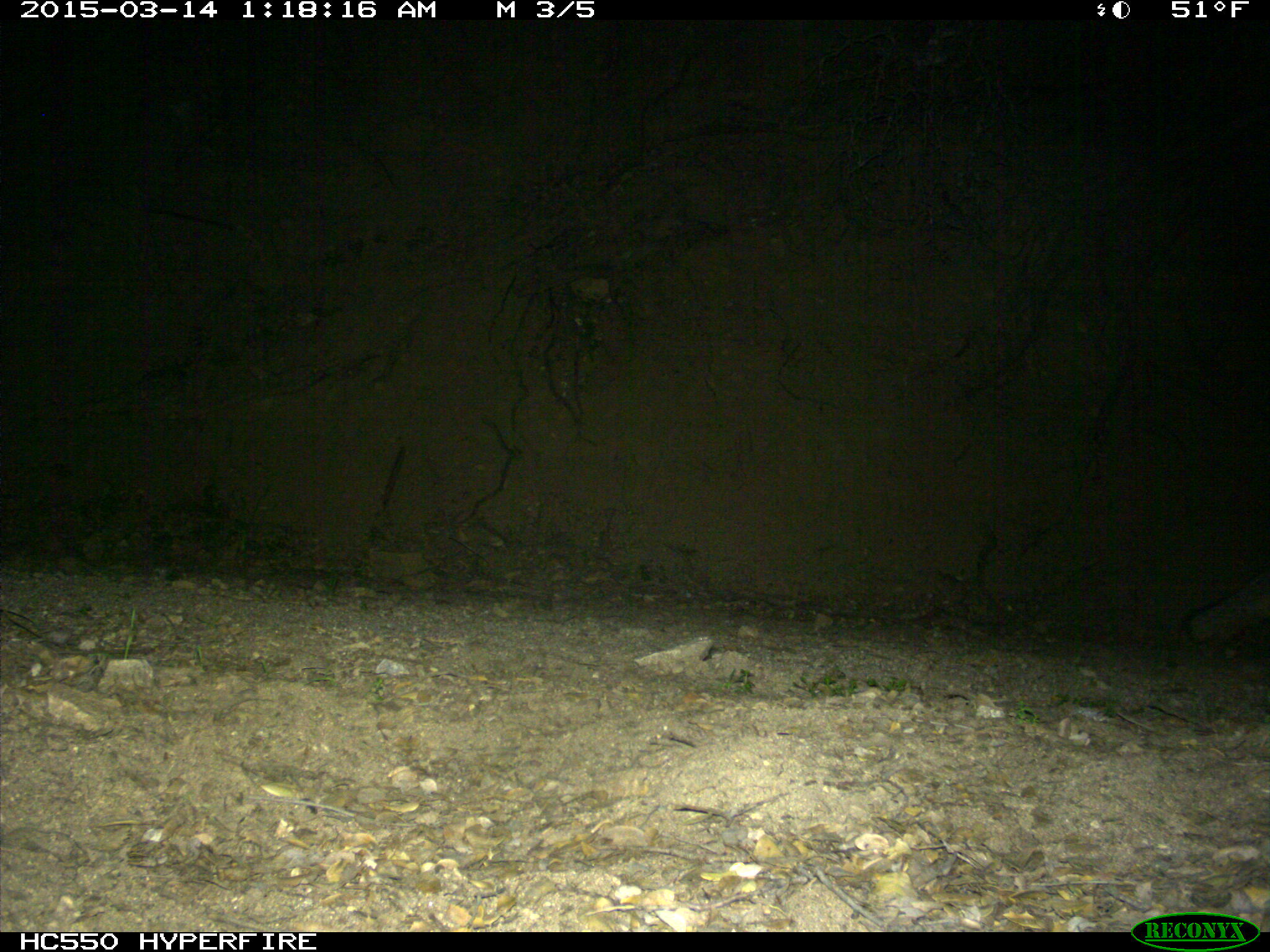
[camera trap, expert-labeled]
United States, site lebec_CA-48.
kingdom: Animalia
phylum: Chordata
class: Mammalia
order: Carnivora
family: Canidae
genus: Urocyon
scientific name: Urocyon cinereoargenteus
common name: gray fox